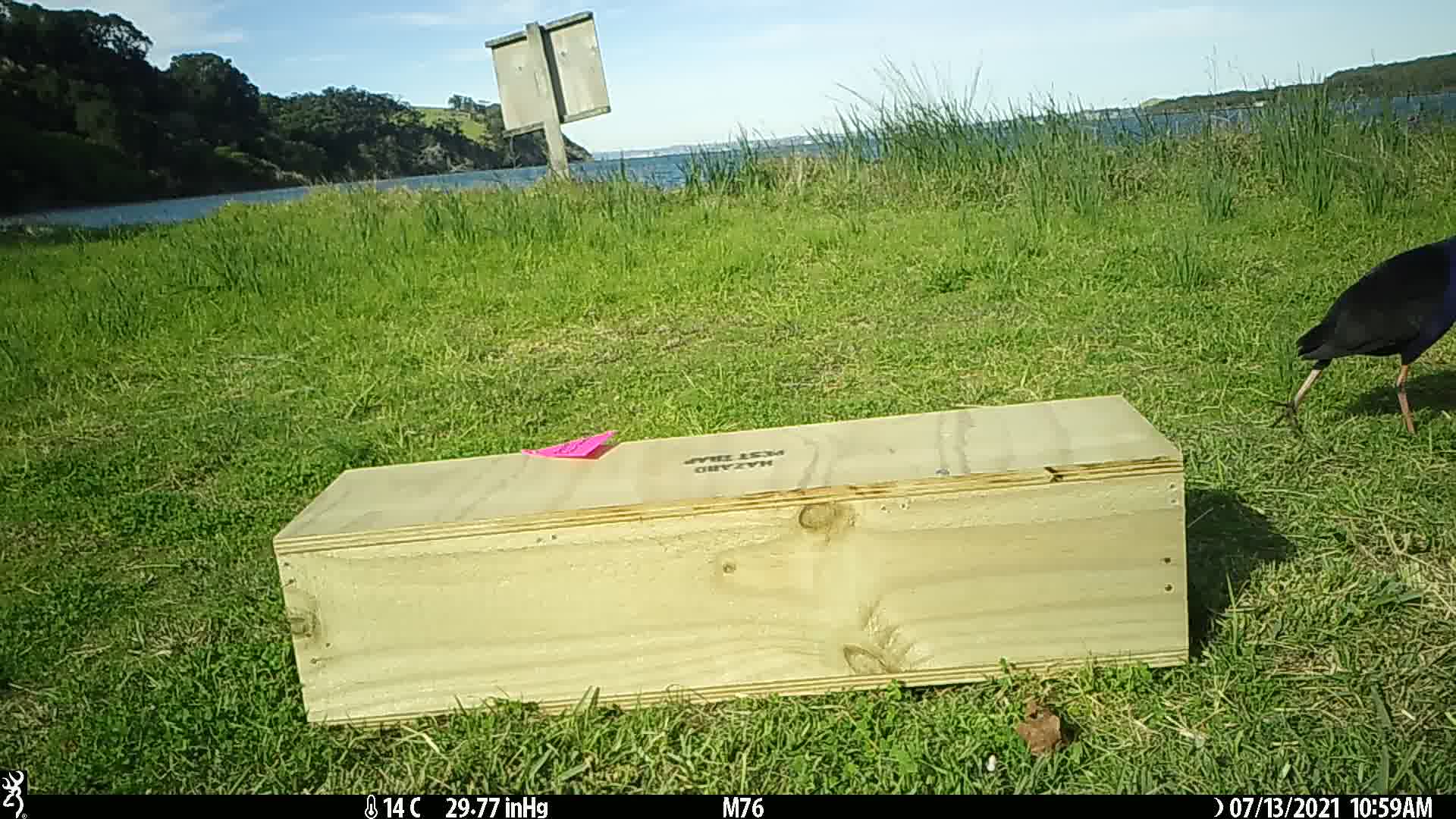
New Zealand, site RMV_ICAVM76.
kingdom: Animalia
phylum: Chordata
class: Aves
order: Gruiformes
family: Rallidae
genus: Porphyrio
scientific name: Porphyrio melanotus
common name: australasian swamphen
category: pukeko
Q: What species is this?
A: Pukeko (australasian swamphen) (Porphyrio melanotus).